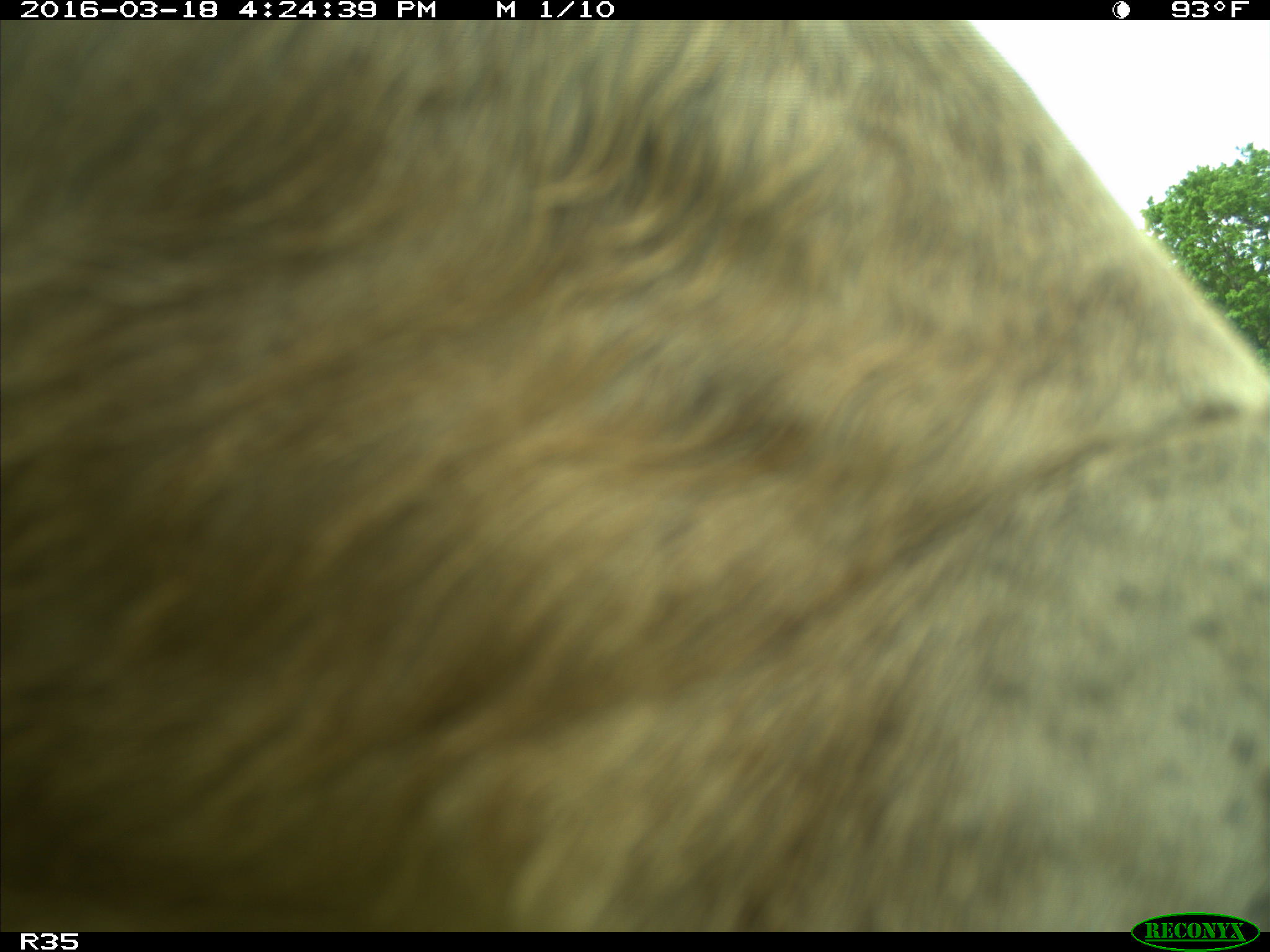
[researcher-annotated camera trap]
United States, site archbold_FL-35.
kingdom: Animalia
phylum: Chordata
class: Mammalia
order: Artiodactyla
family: Bovidae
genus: Bos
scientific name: Bos taurus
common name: domestic cow